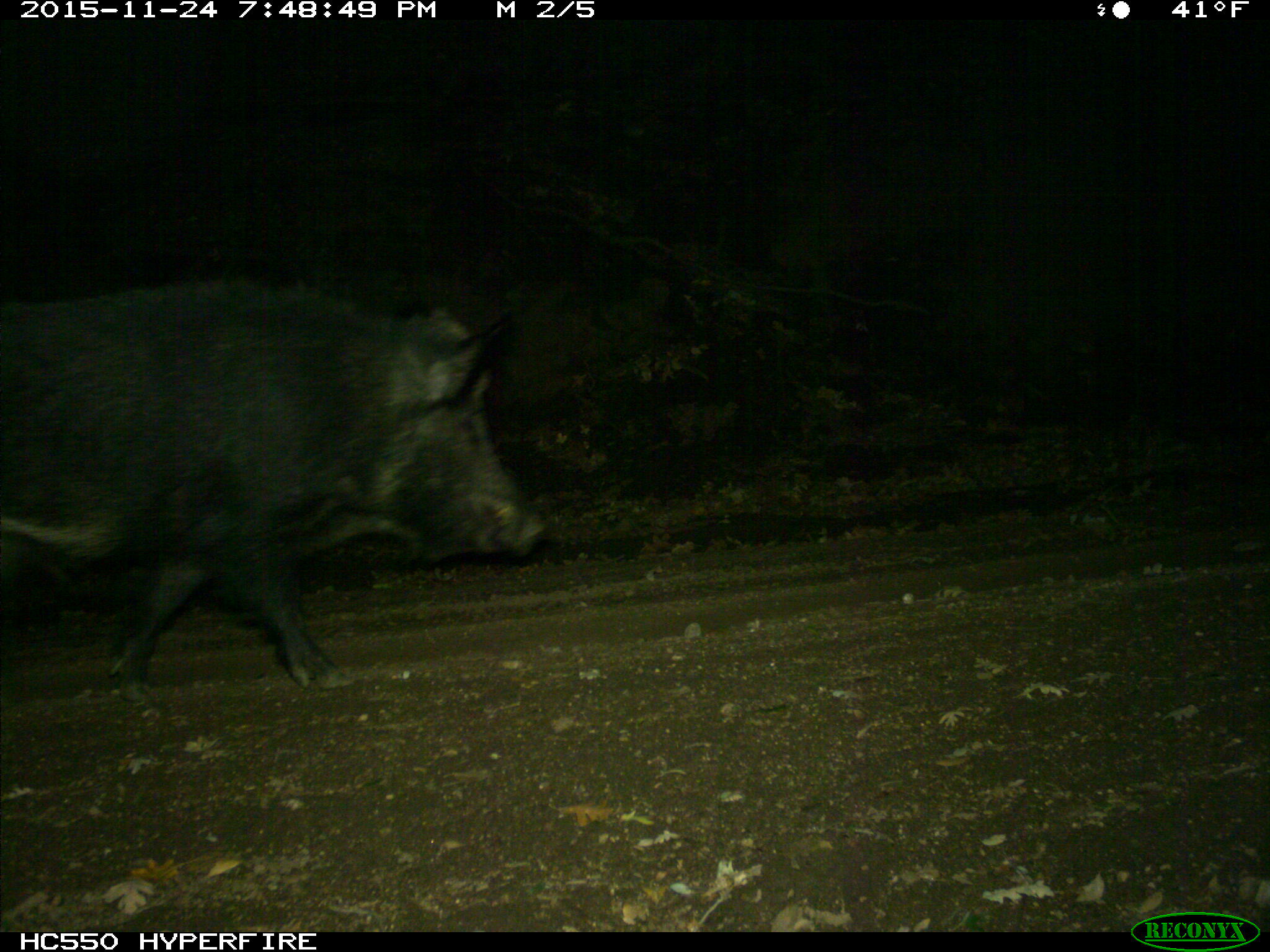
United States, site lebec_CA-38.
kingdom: Animalia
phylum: Chordata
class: Mammalia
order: Artiodactyla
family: Suidae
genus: Sus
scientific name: Sus scrofa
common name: wild boar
Sus scrofa (wild boar).